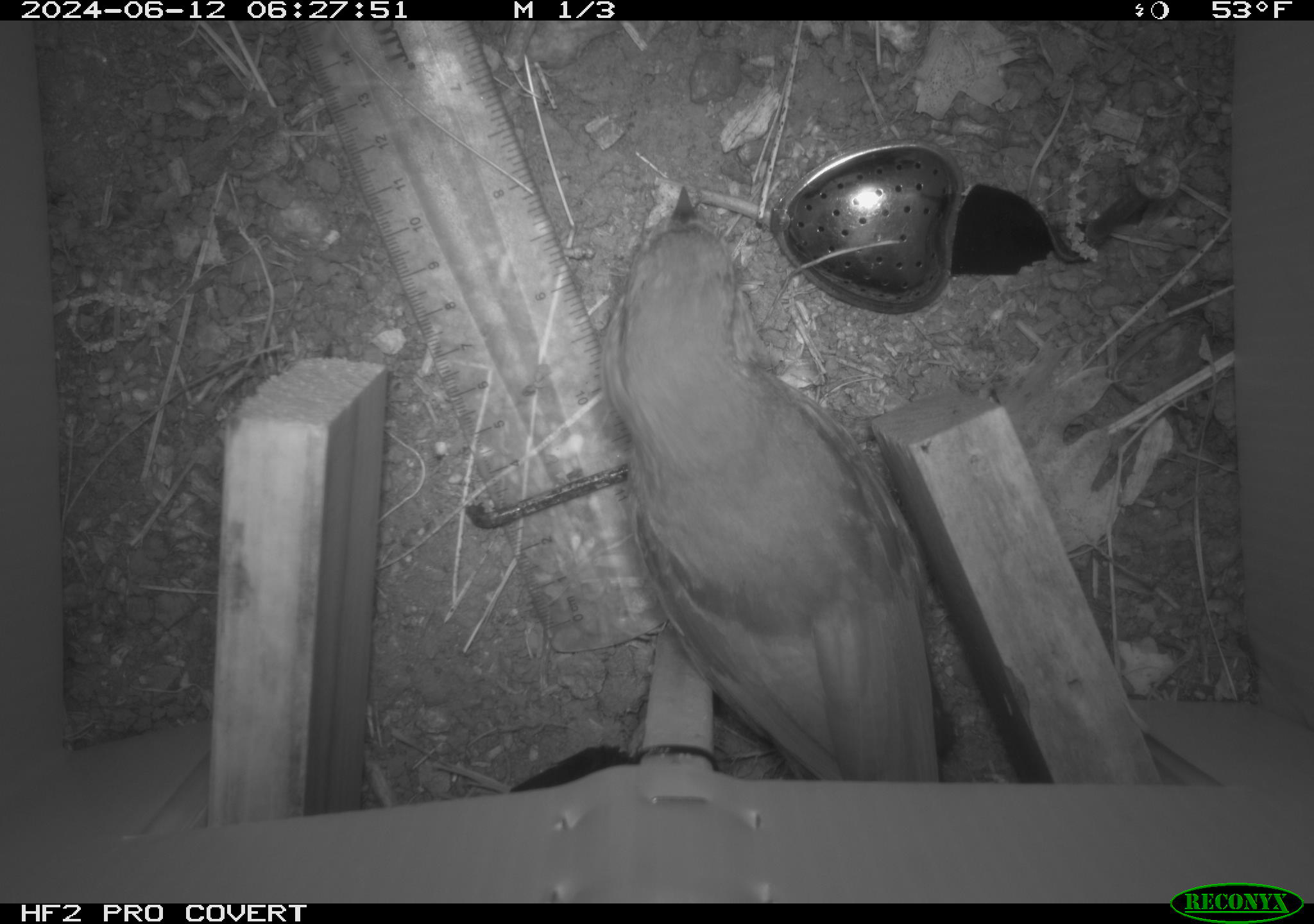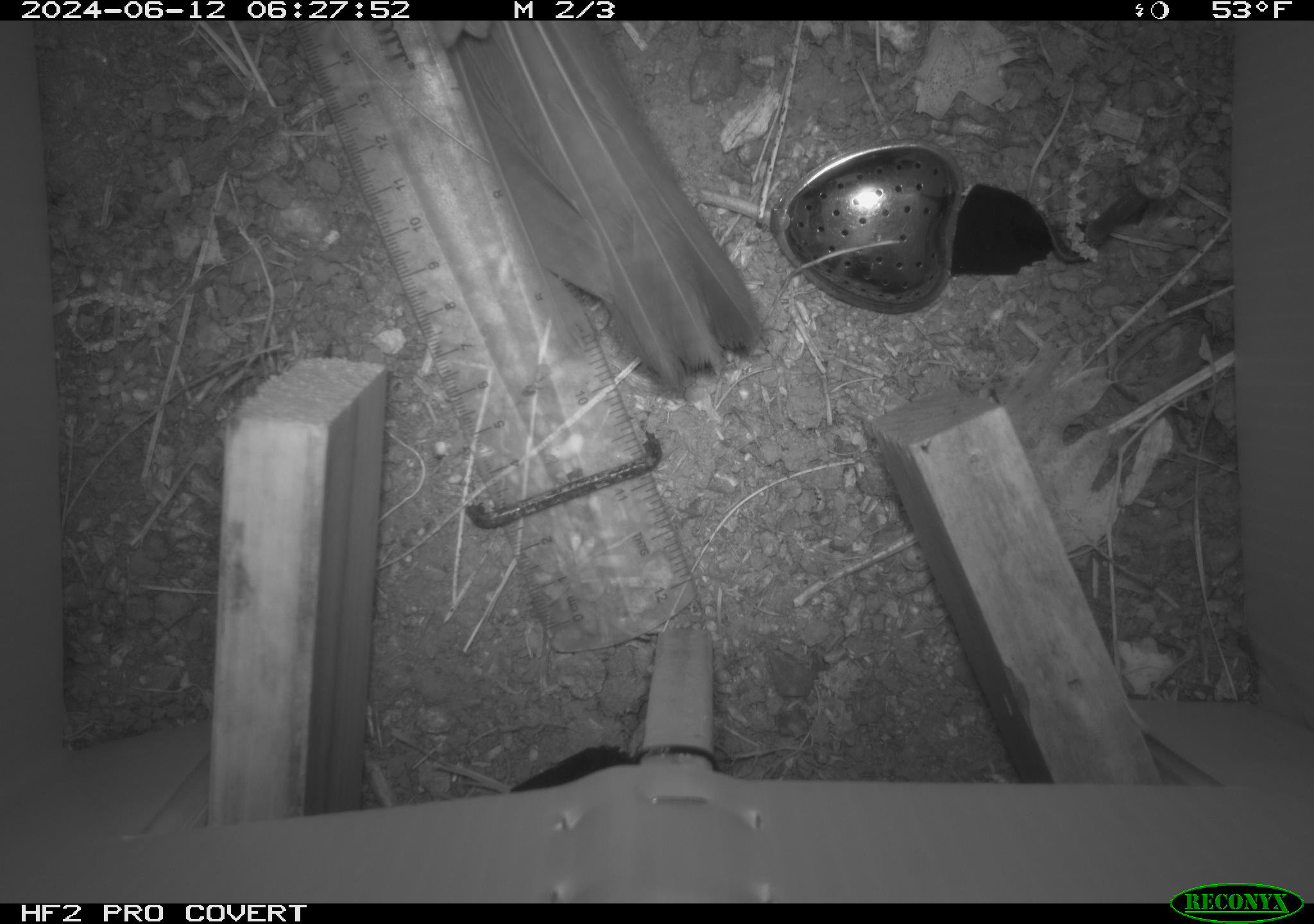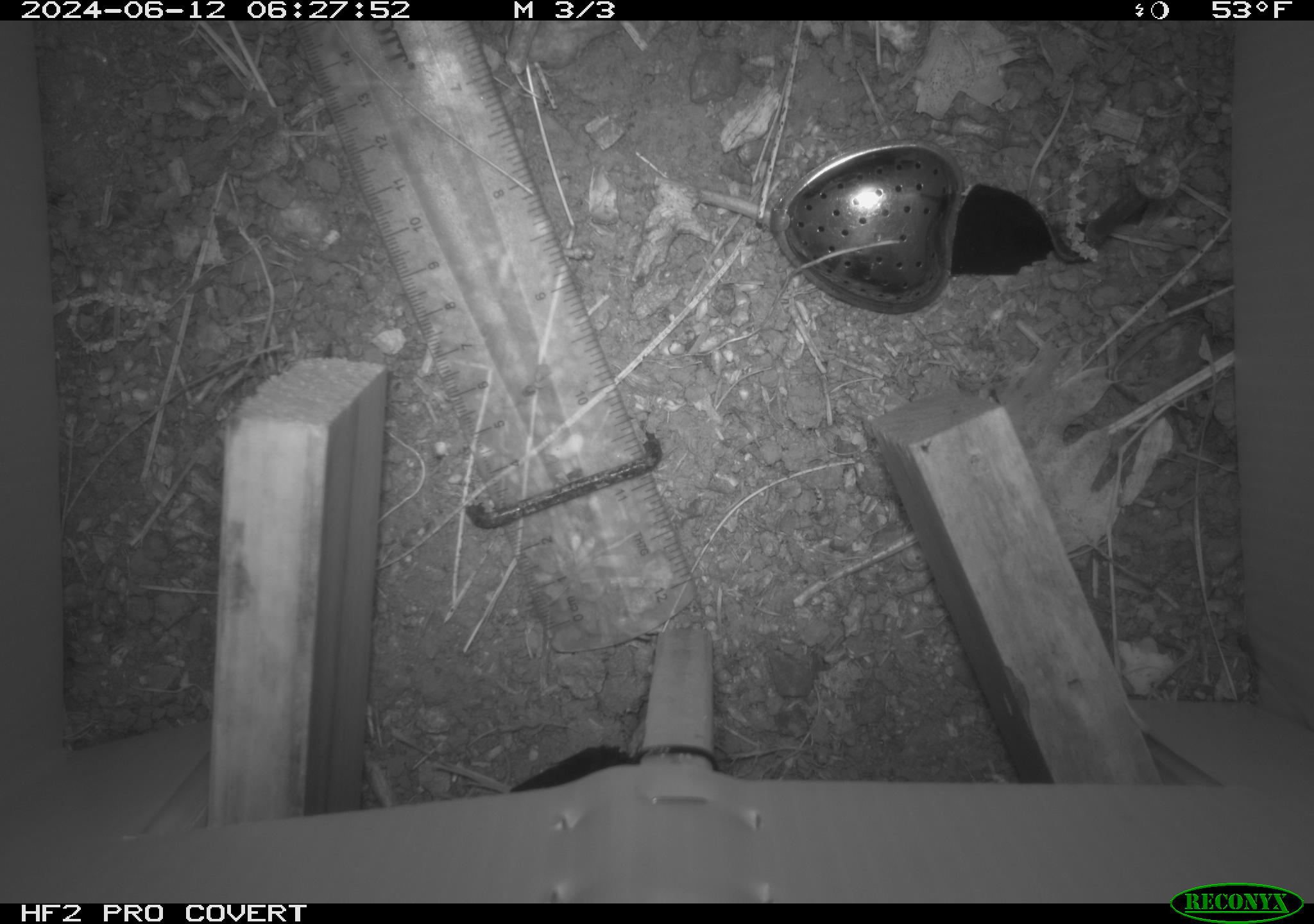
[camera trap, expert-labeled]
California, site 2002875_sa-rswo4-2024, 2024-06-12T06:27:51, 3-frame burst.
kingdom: Animalia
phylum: Chordata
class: Aves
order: Passeriformes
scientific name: Passeriformes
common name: passerines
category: passeriformes order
Passeriformes order (passerines) (Passeriformes).